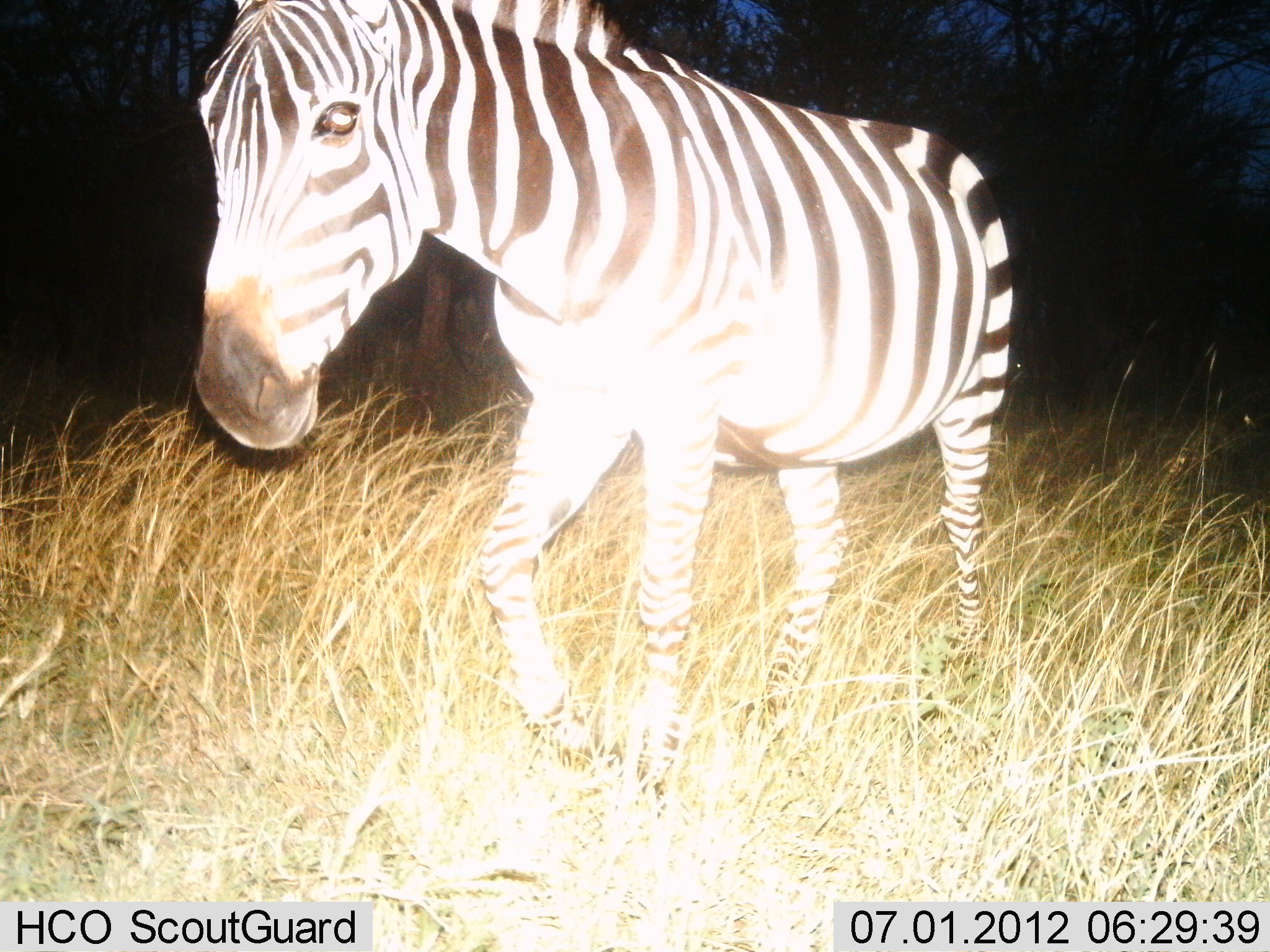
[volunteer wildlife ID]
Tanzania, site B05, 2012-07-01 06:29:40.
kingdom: Animalia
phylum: Chordata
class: Mammalia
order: Perissodactyla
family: Equidae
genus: Equus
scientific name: Equus quagga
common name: plains zebra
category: zebra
Zebra (plains zebra) (Equus quagga), count 1. Behavior (volunteer vote fractions): standing 50%, resting 0%, moving 50%, interacting 0%. Young present (vote fraction): 0%. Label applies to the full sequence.